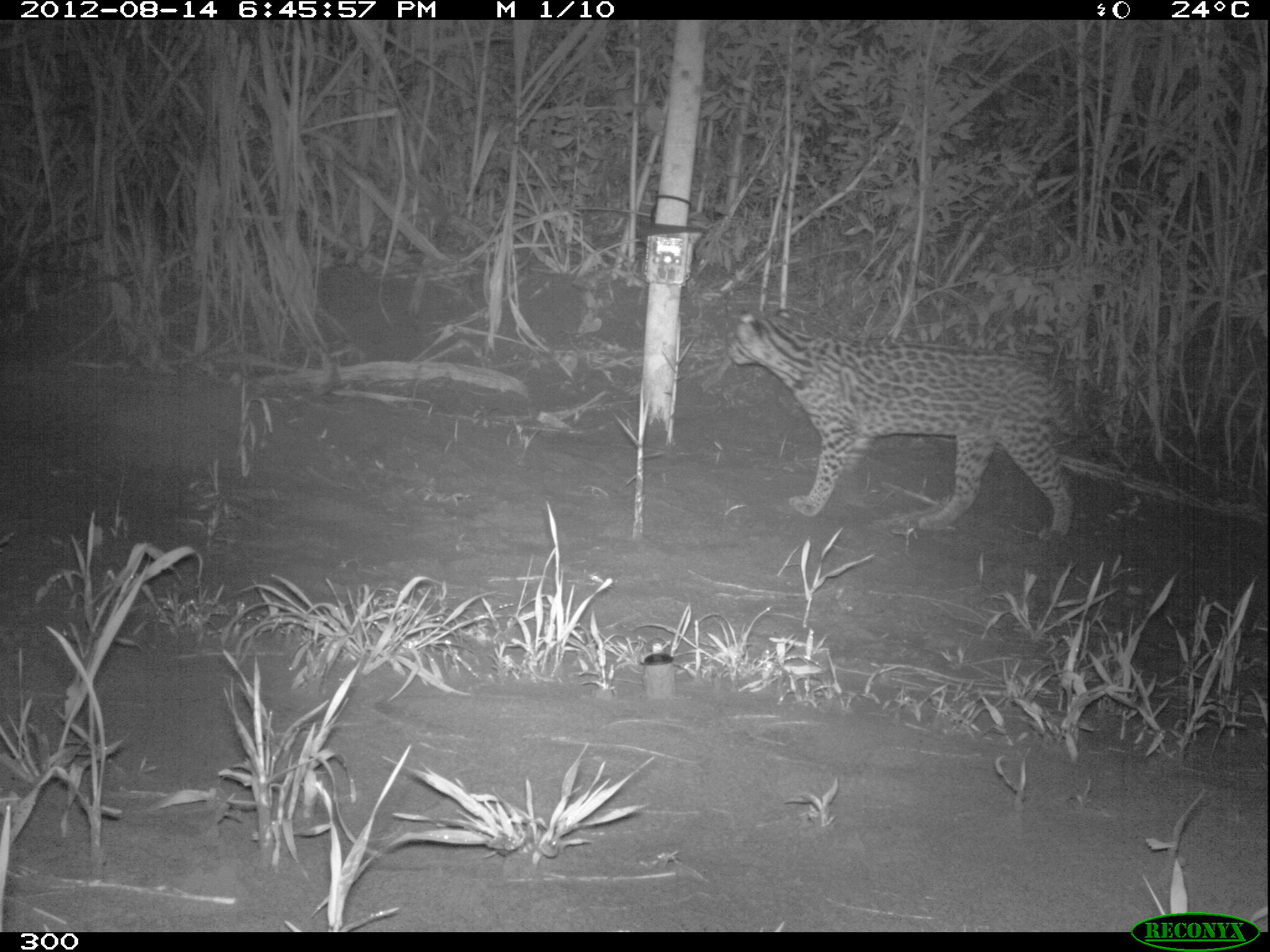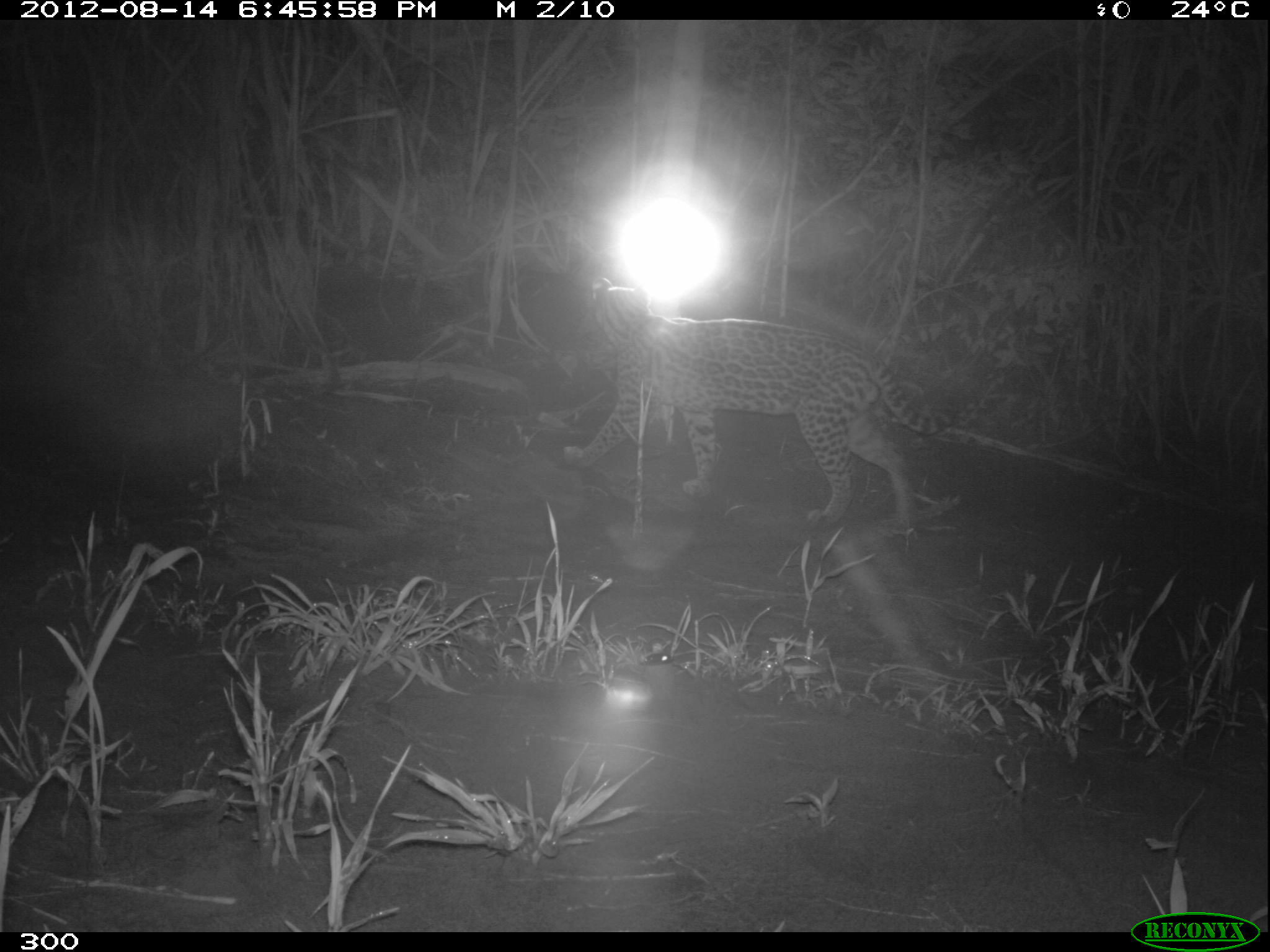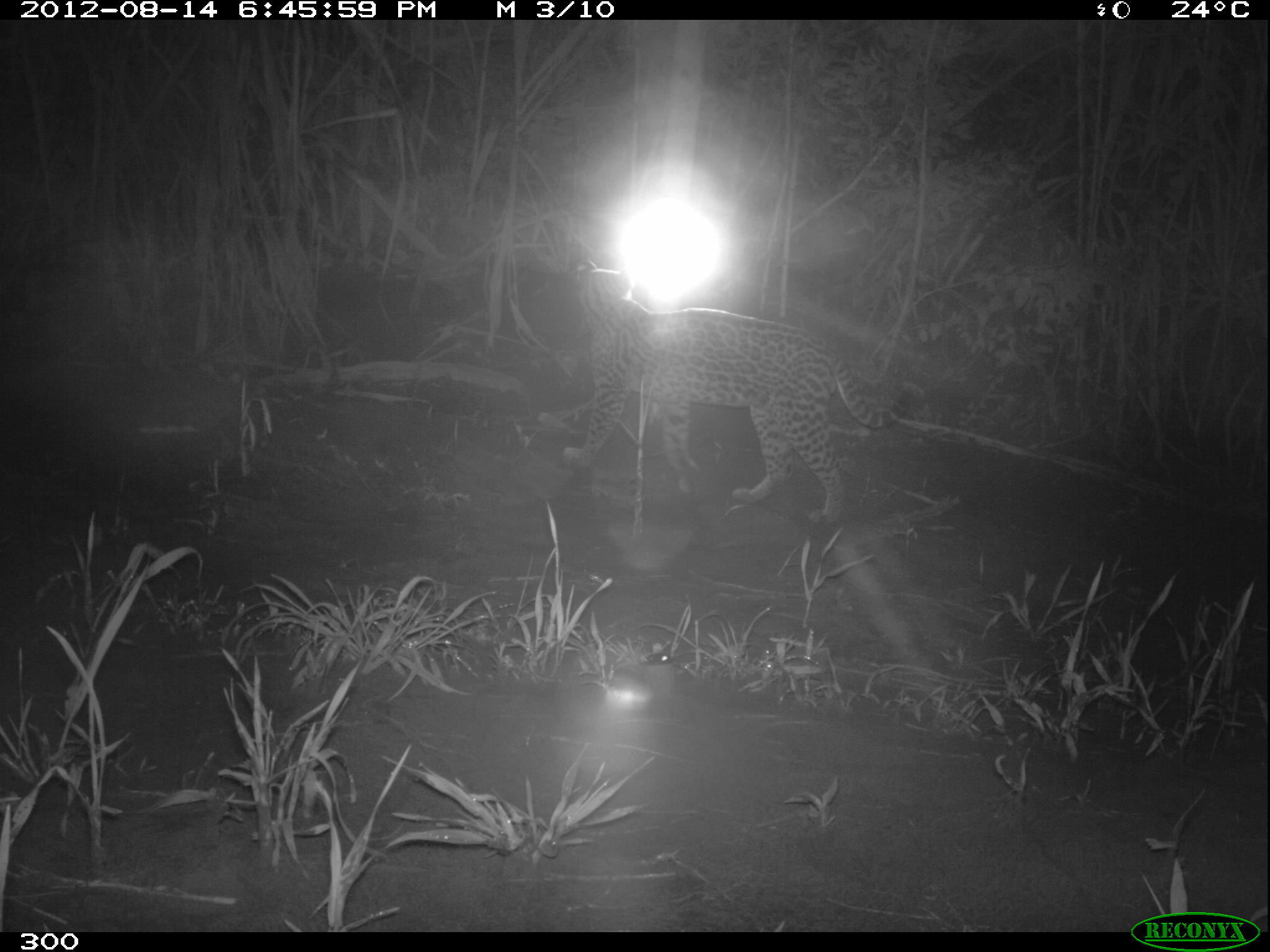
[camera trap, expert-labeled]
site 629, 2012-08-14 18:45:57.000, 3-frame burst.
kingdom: Animalia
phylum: Chordata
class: Mammalia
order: Carnivora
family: Felidae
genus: Leopardus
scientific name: Leopardus pardalis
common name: ocelot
Leopardus pardalis (ocelot).